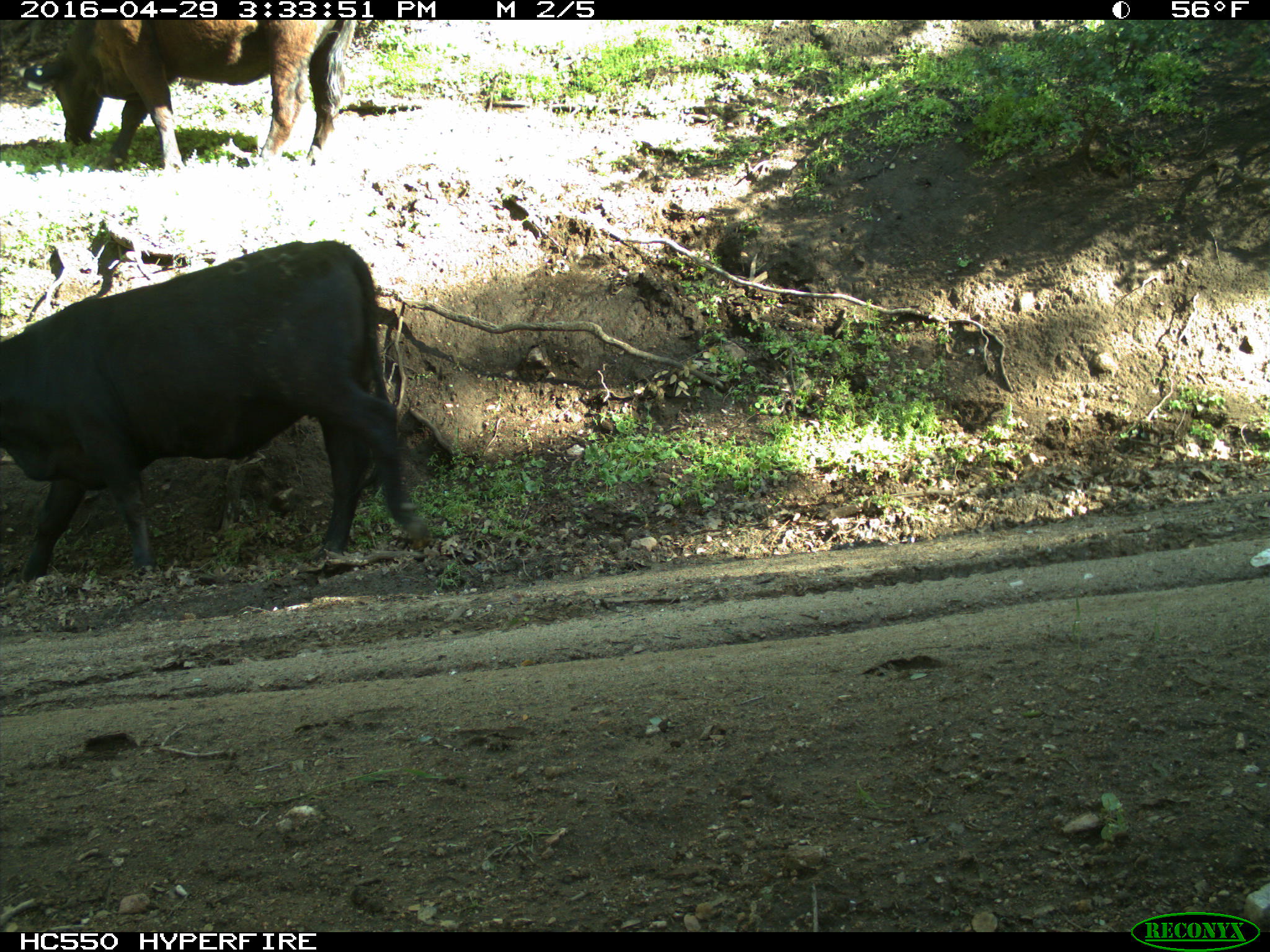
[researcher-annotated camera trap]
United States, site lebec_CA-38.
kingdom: Animalia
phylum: Chordata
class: Mammalia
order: Artiodactyla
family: Bovidae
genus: Bos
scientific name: Bos taurus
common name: domestic cow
Bos taurus (domestic cow).